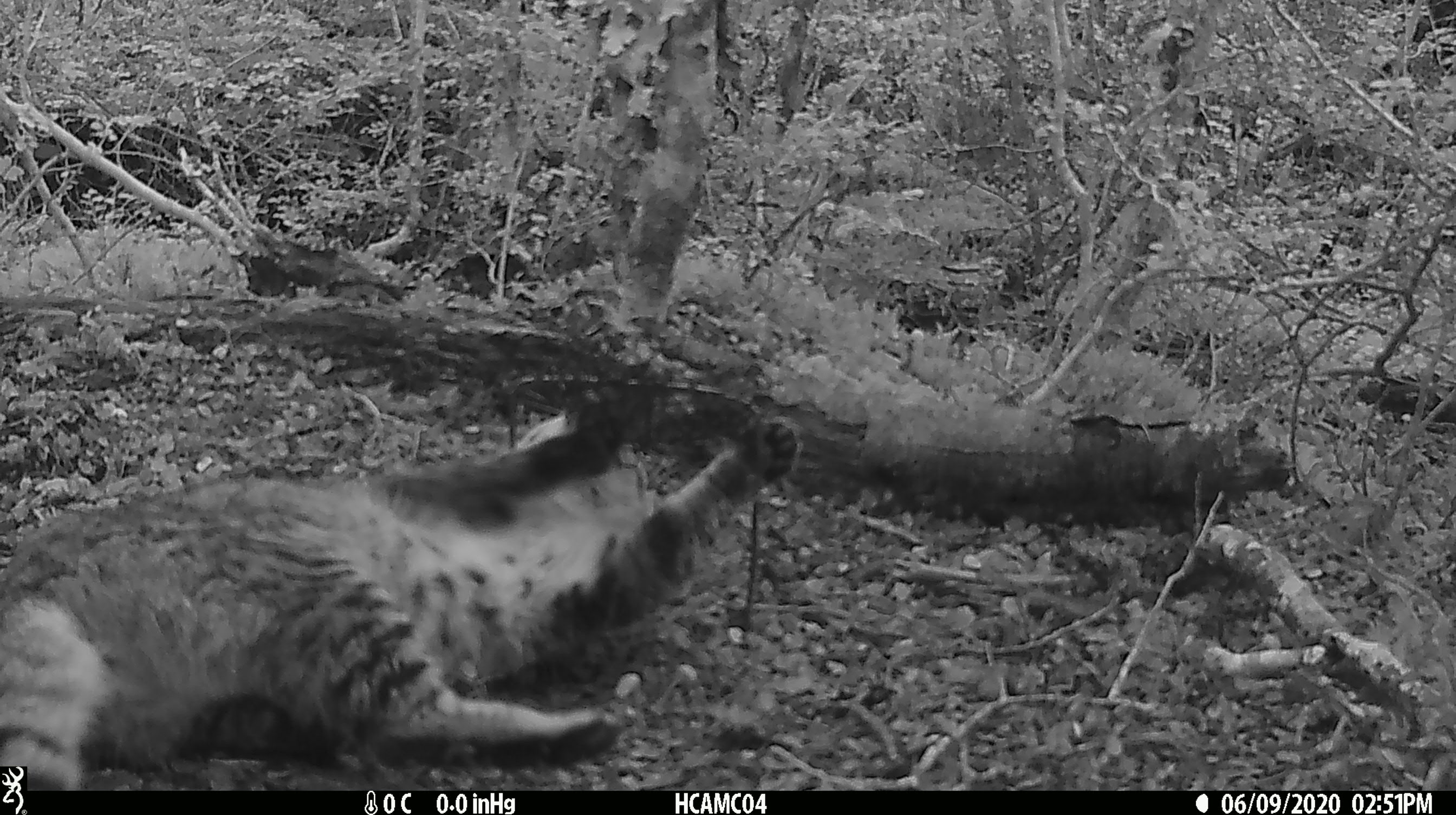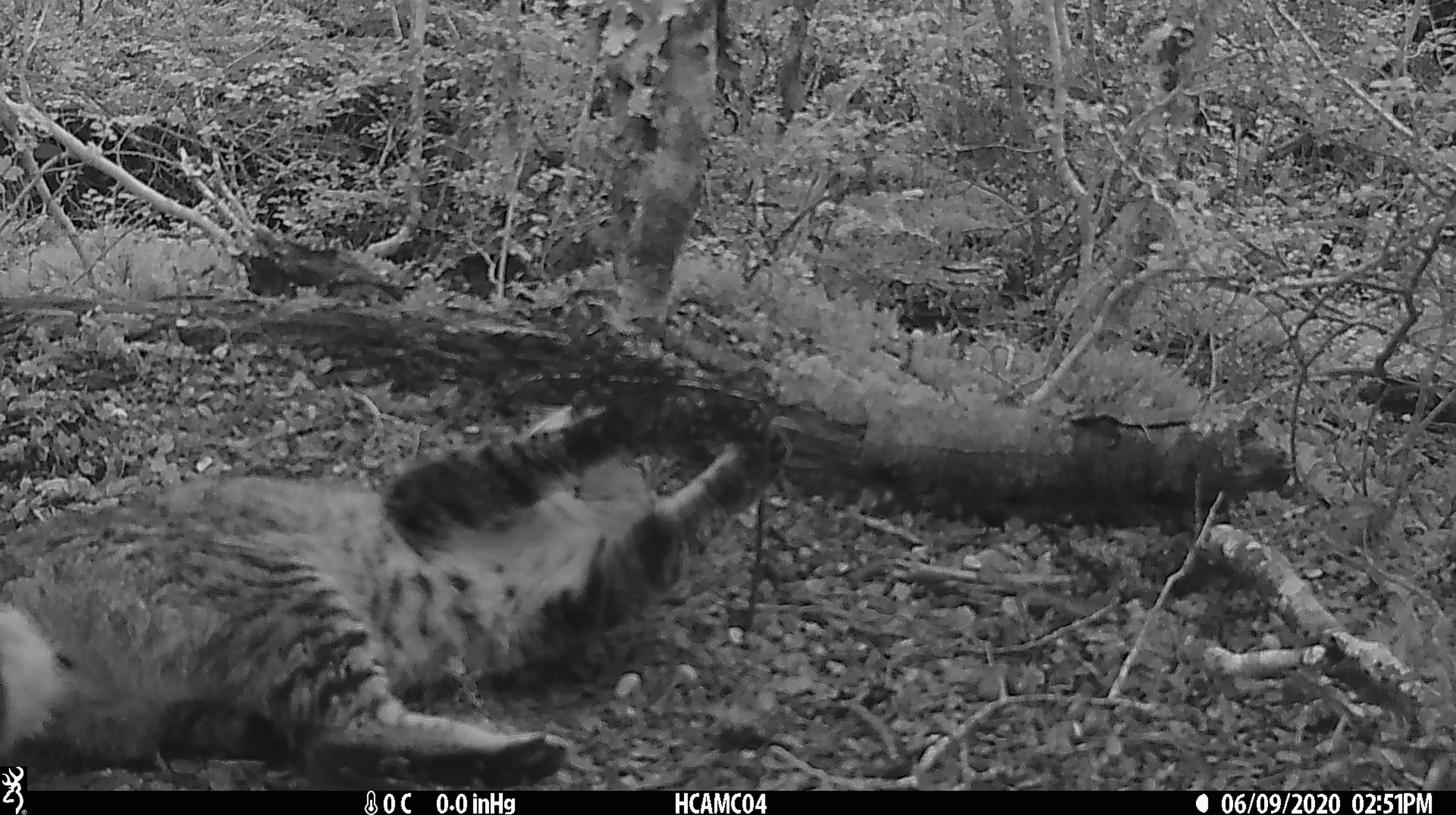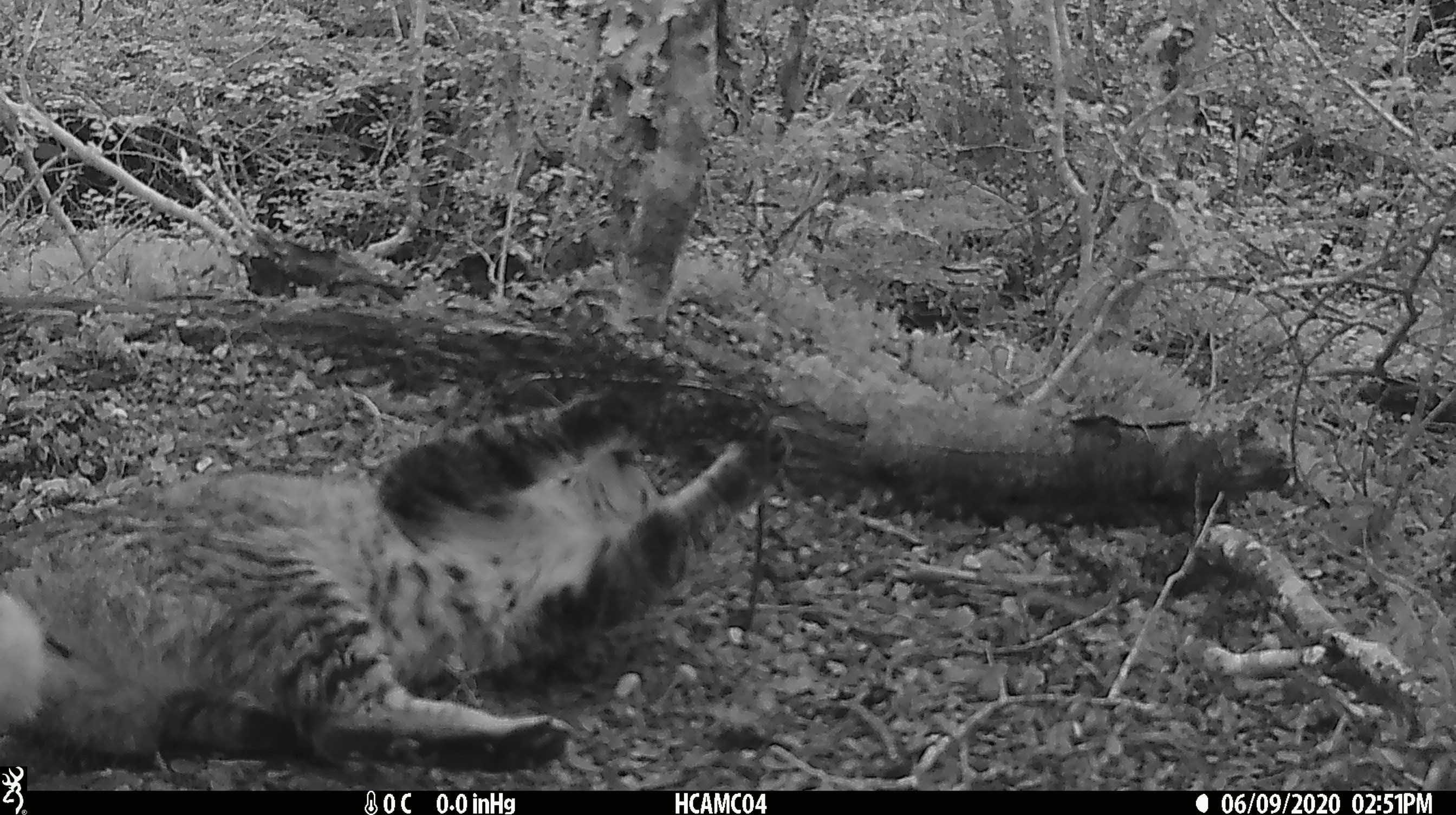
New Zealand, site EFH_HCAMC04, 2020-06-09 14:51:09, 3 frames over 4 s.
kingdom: Animalia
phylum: Chordata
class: Mammalia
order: Carnivora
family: Felidae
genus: Felis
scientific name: Felis catus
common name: domestic cat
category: cat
Cat (domestic cat) (Felis catus).